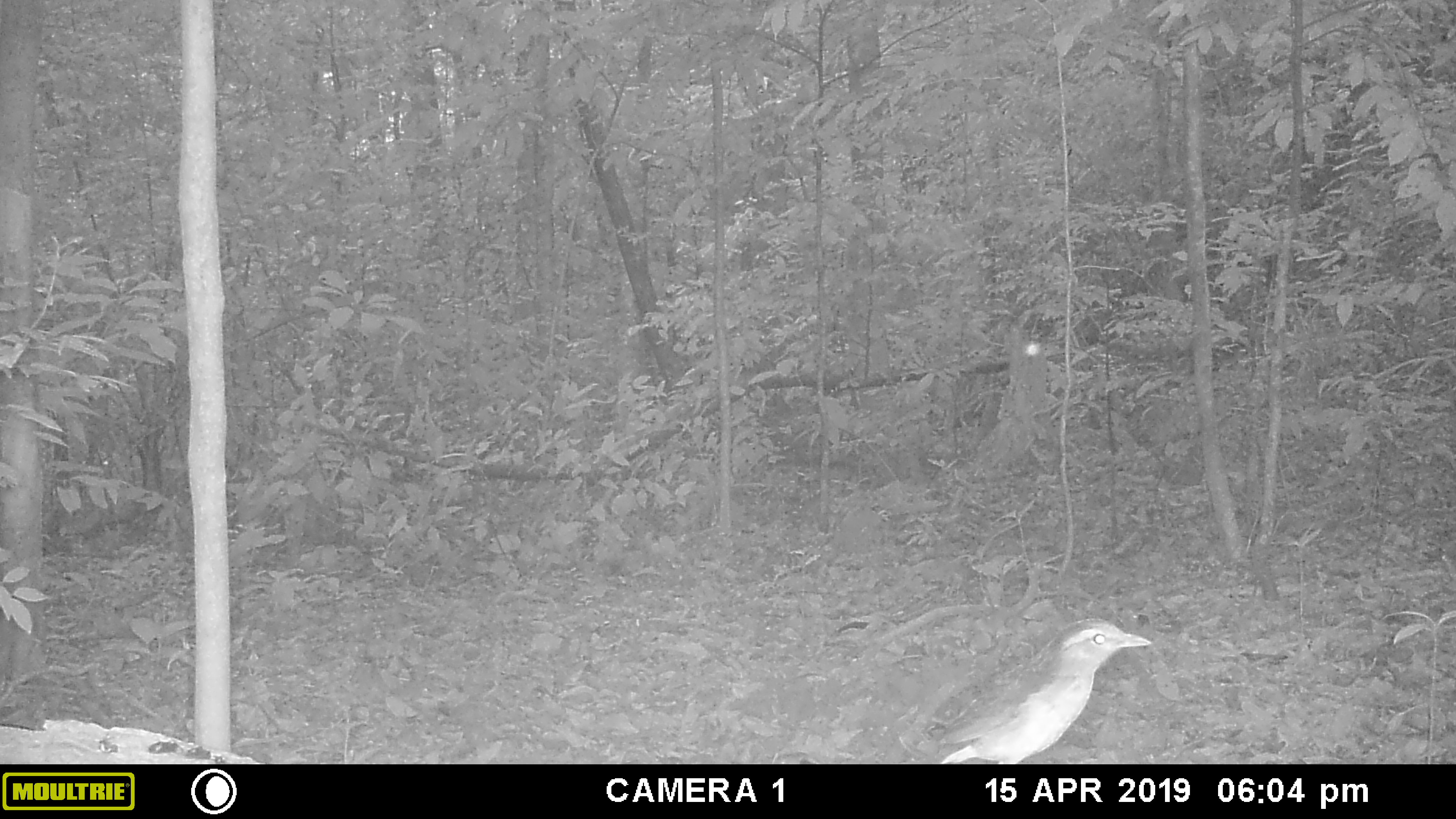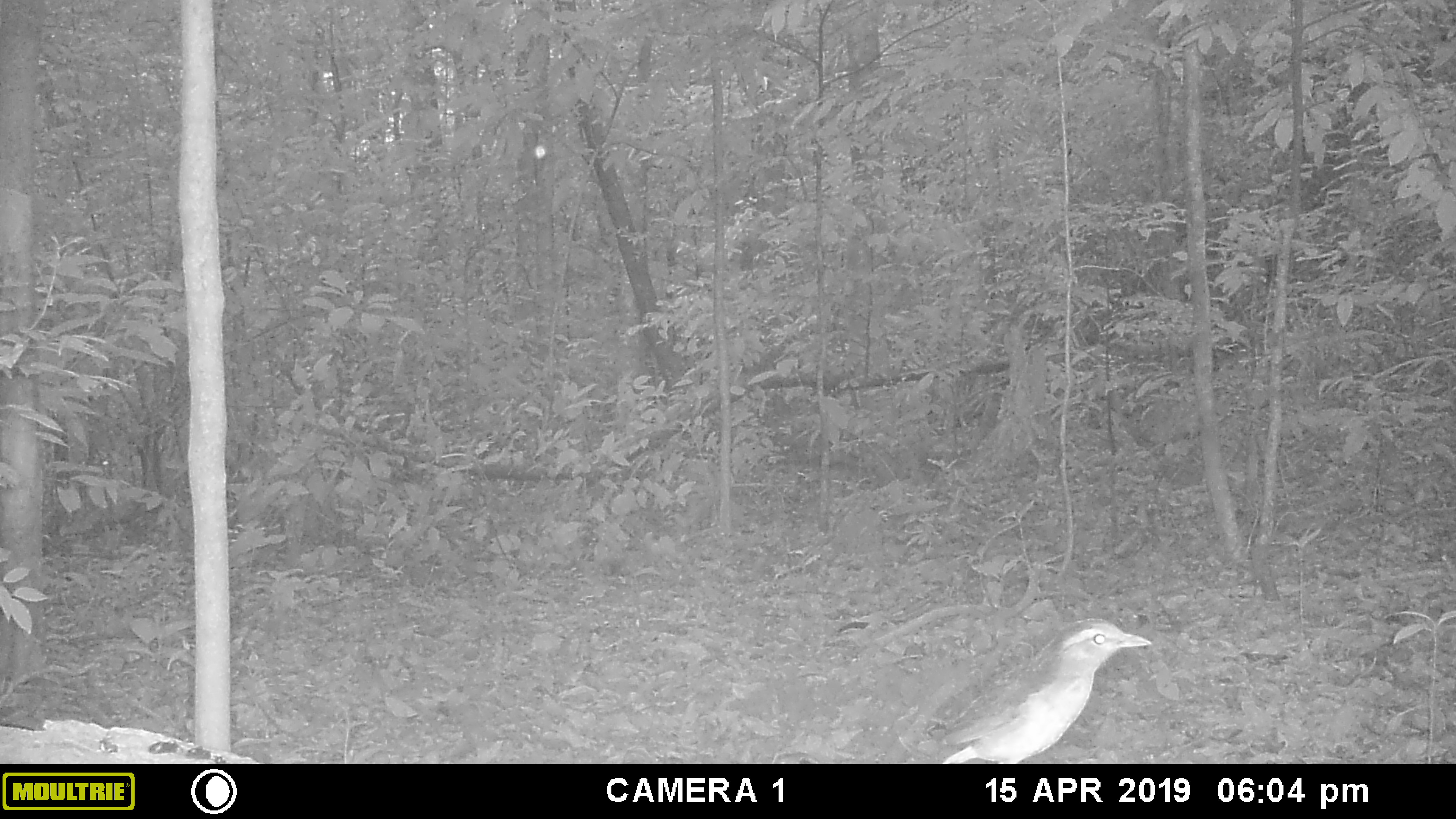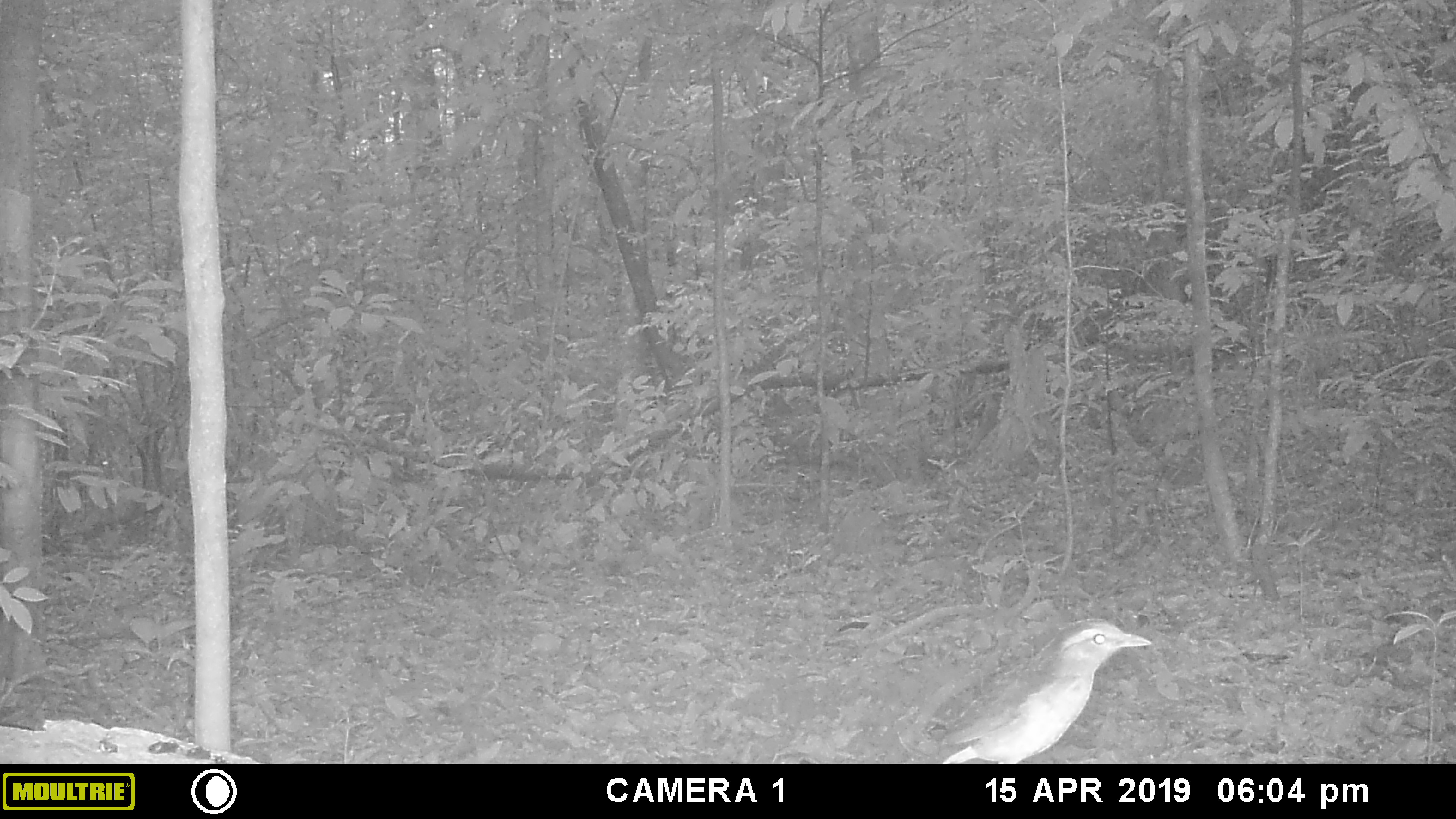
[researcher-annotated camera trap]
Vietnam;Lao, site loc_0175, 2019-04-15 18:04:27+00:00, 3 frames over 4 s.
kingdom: Animalia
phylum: Chordata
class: Aves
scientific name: Aves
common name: bird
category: unidentified bird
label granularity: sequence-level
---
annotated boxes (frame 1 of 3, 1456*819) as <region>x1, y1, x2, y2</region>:
unidentified bird: <region>898, 618, 1152, 763</region>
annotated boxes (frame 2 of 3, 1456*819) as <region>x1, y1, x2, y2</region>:
unidentified bird: <region>897, 618, 1153, 764</region>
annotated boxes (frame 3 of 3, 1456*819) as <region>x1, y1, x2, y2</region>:
unidentified bird: <region>899, 617, 1152, 764</region>